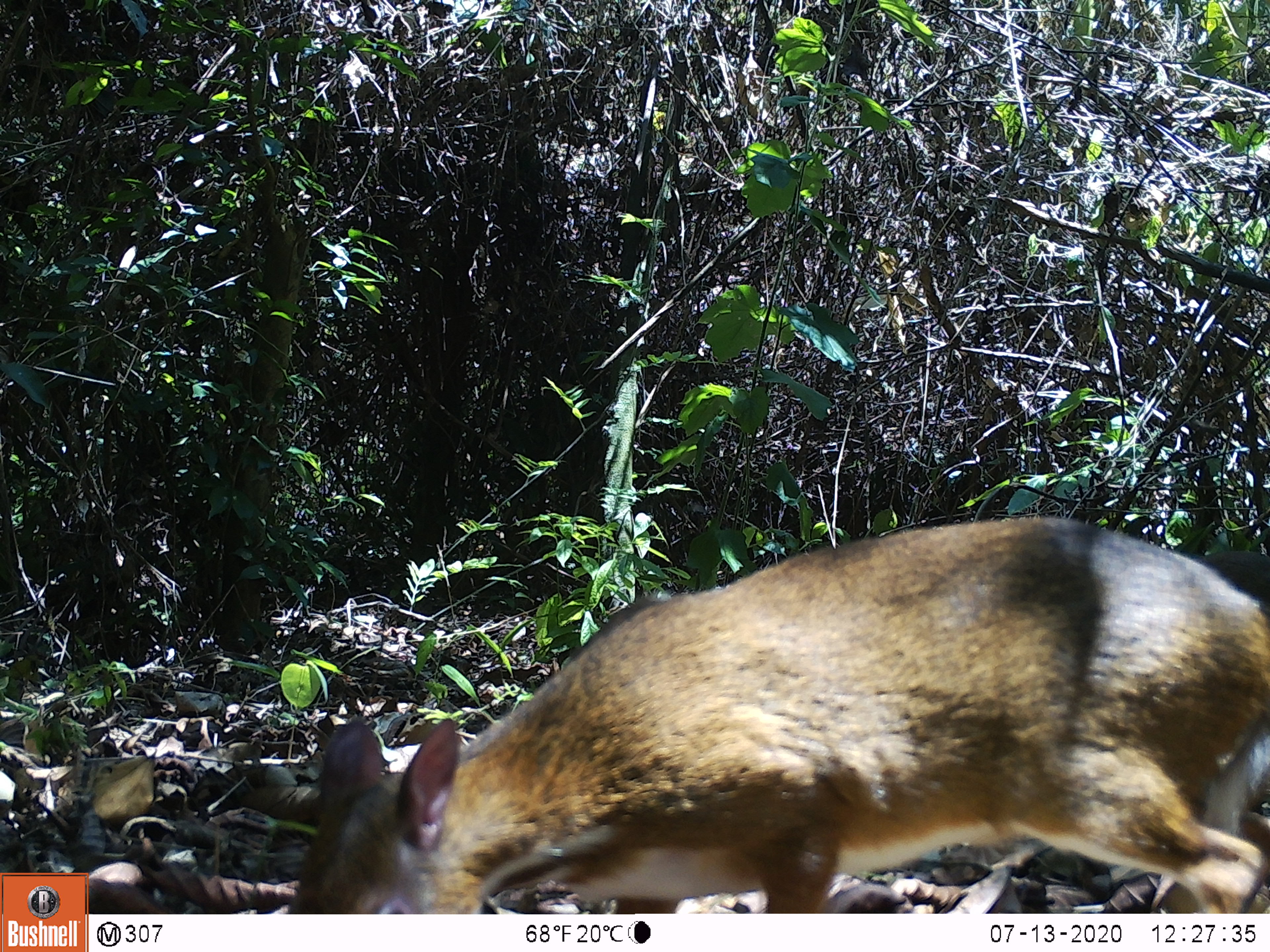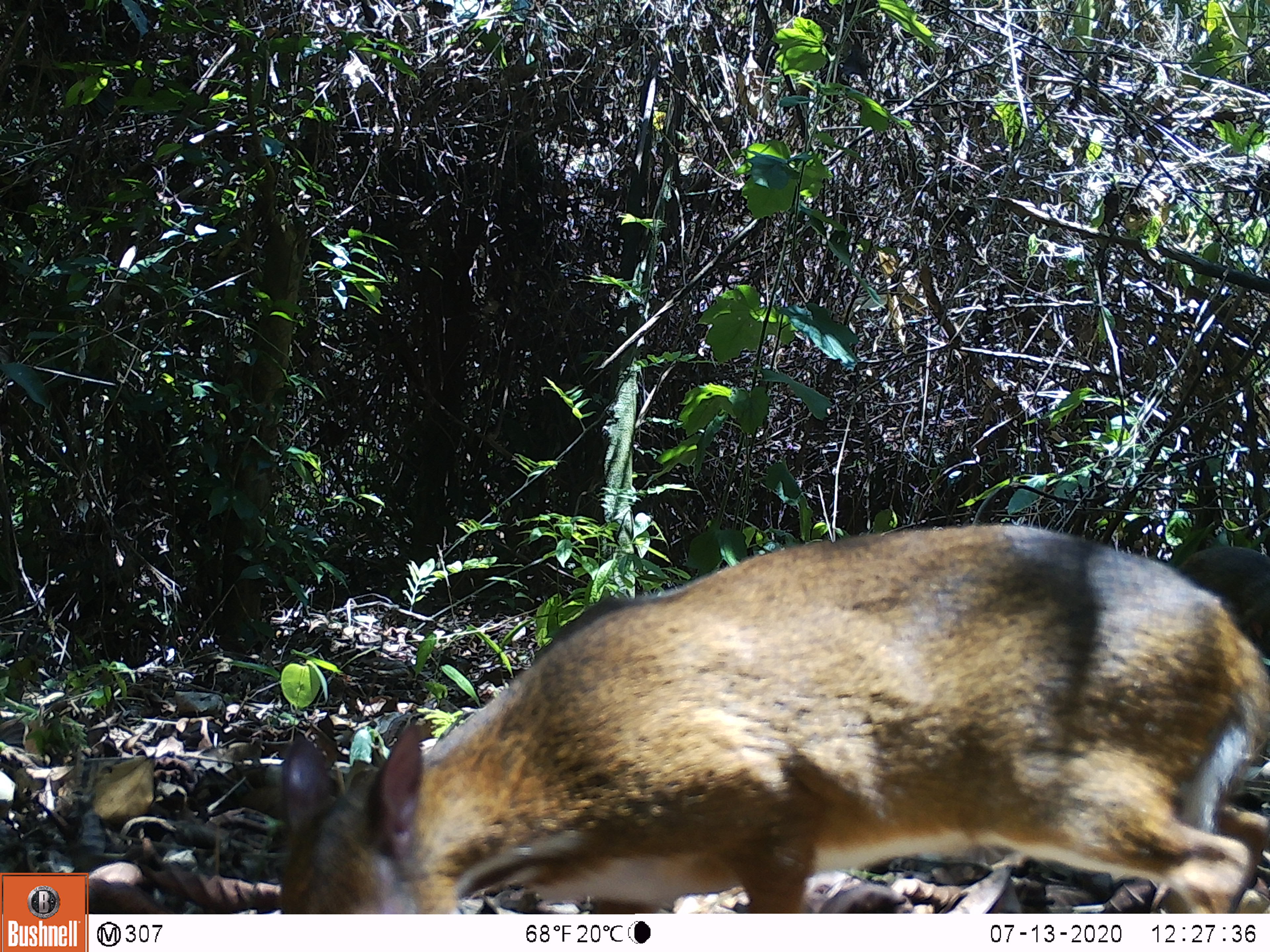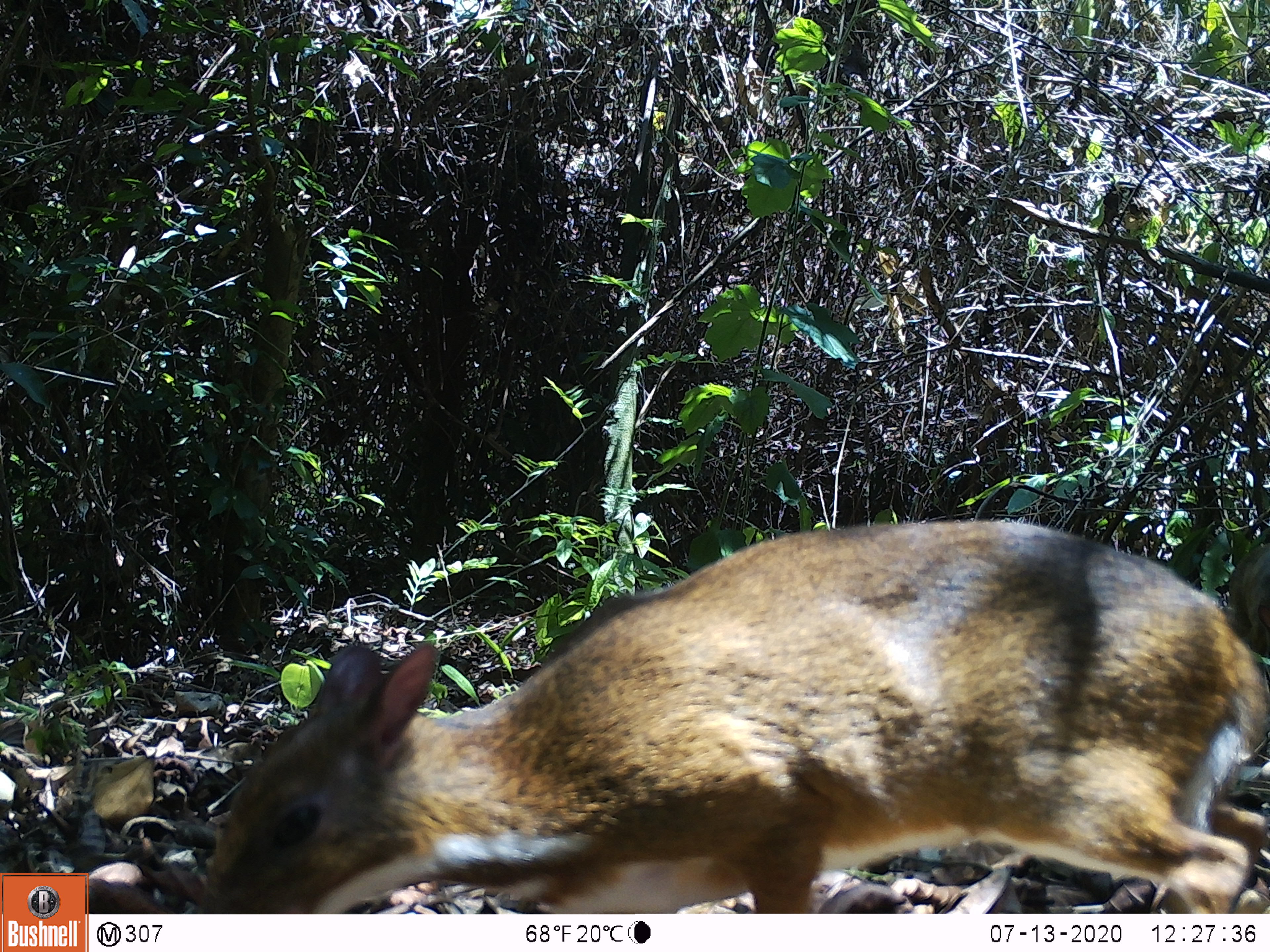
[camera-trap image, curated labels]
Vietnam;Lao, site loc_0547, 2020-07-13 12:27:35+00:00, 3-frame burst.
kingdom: Animalia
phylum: Chordata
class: Mammalia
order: Artiodactyla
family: Tragulidae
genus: Moschiola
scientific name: Moschiola meminna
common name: chevrotain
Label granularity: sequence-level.